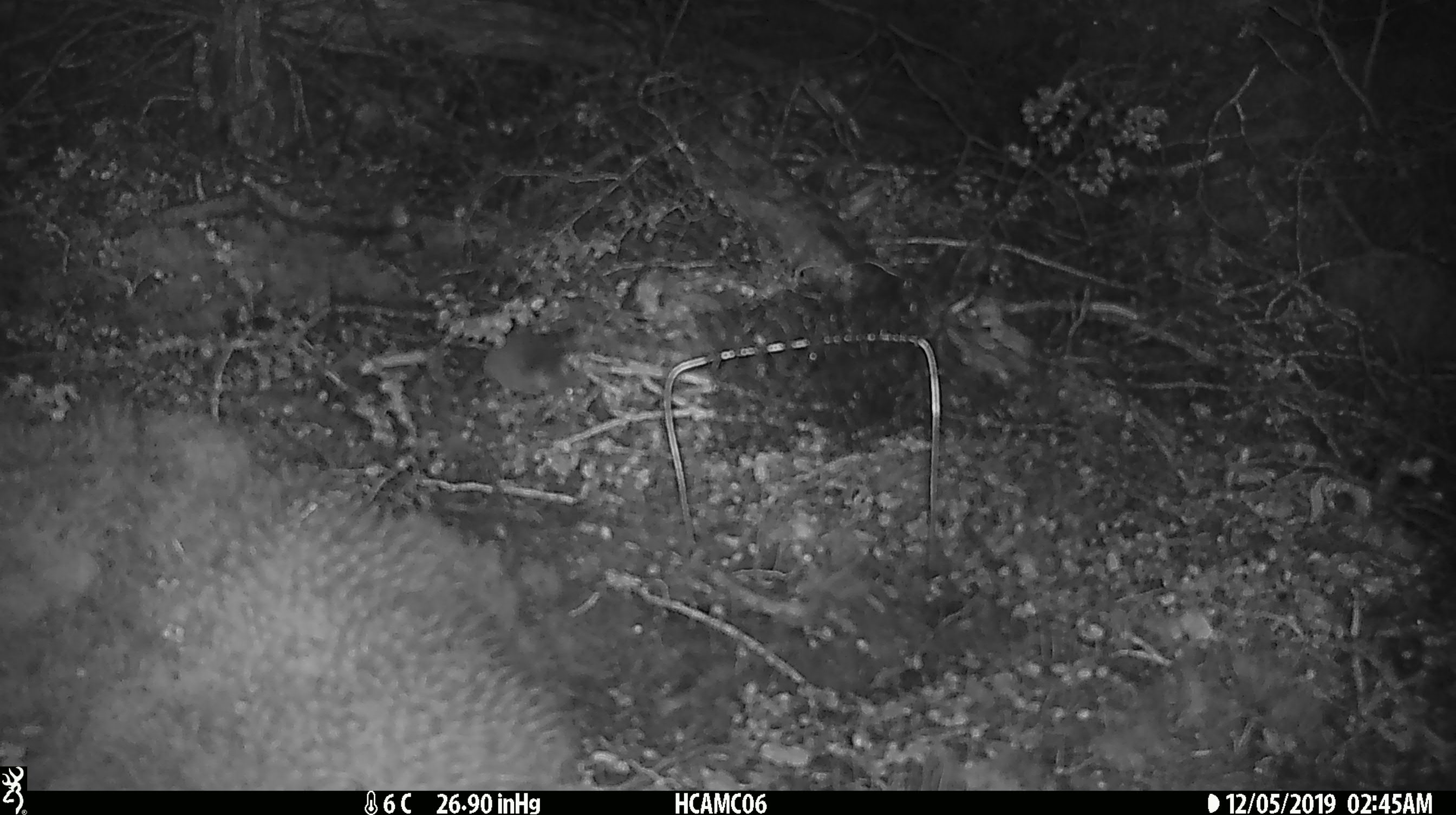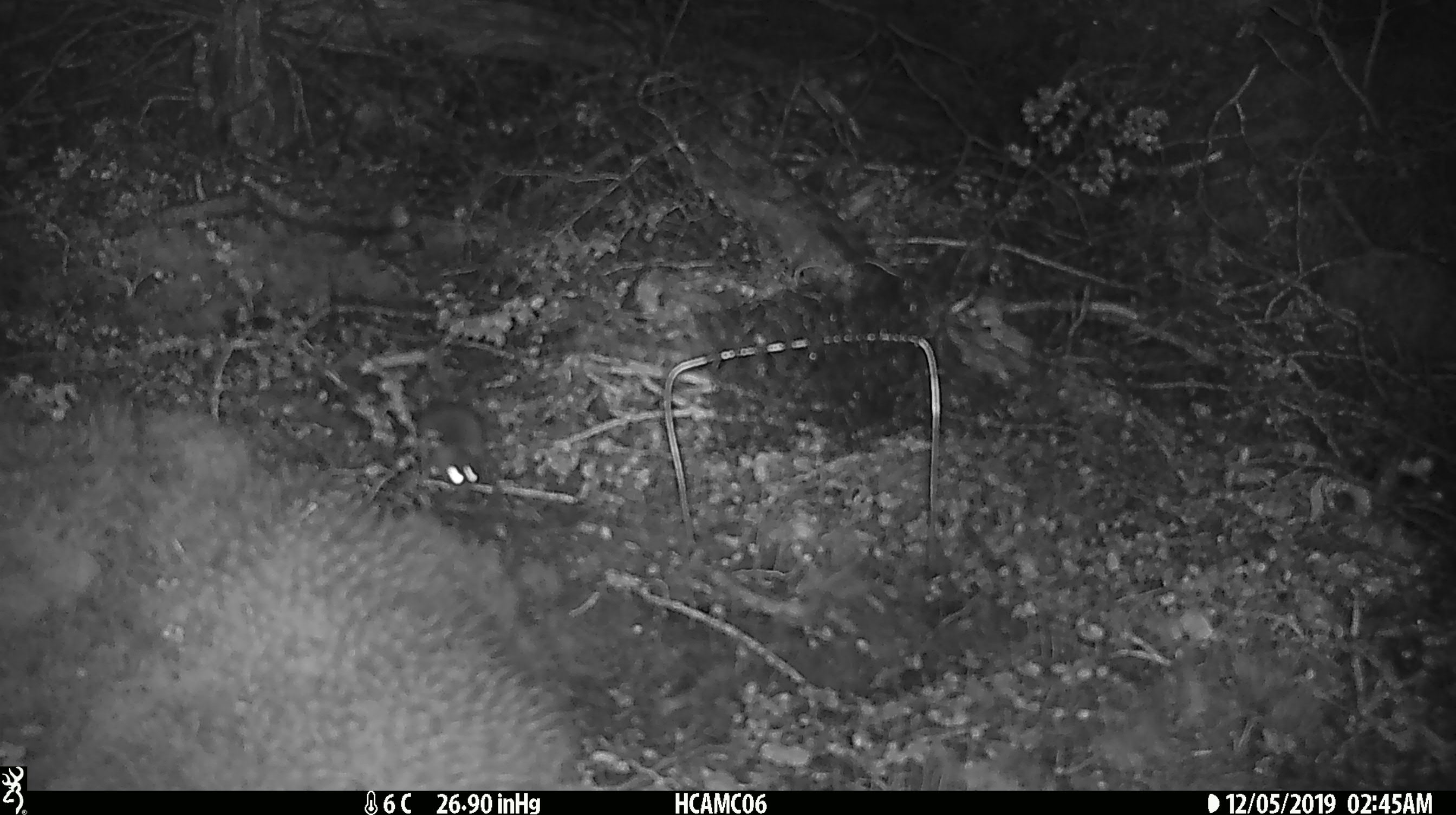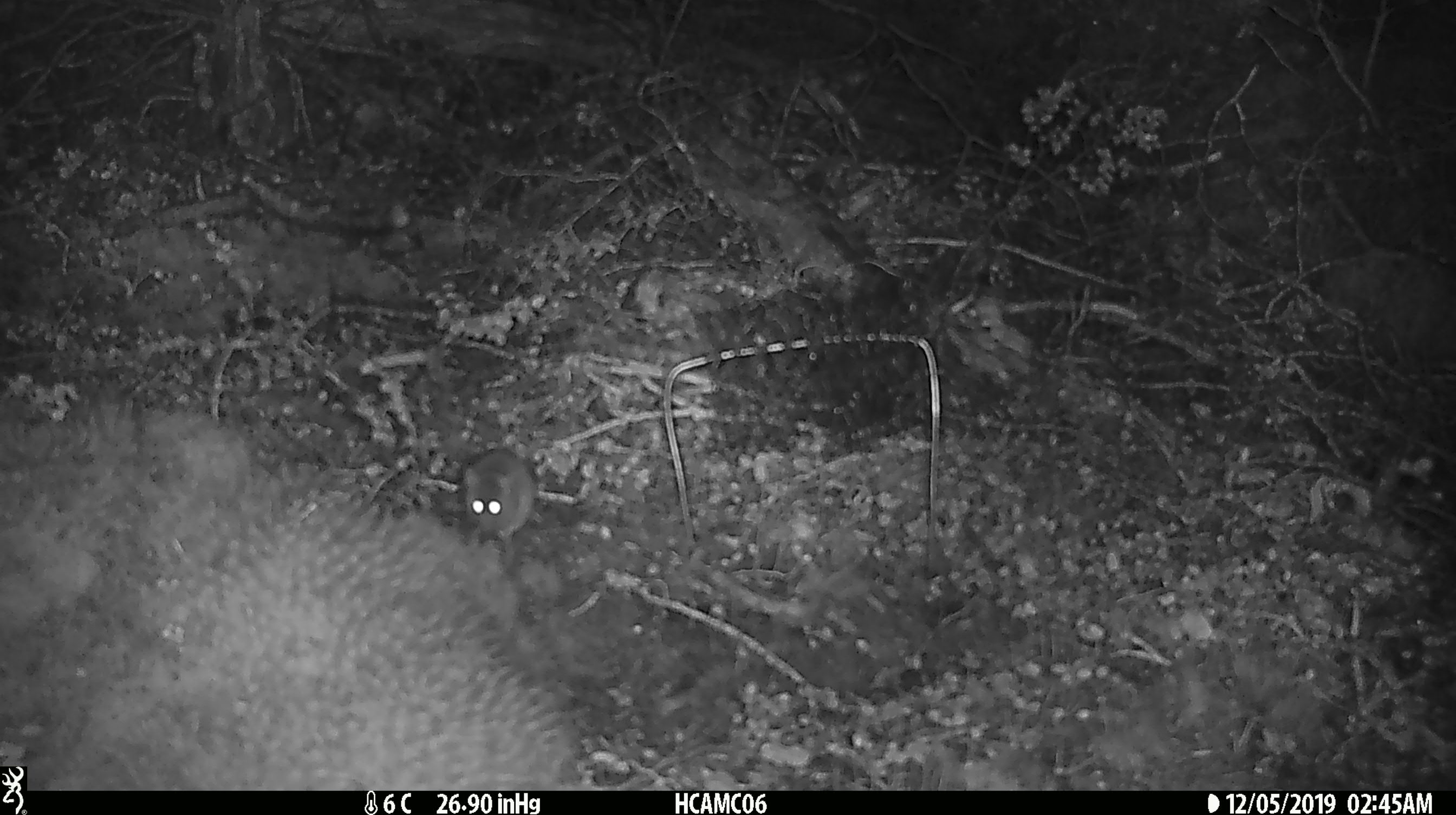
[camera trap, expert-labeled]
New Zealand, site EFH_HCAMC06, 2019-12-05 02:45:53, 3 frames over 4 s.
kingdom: Animalia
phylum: Chordata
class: Mammalia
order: Rodentia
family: Muridae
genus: Mus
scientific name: Mus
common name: mouse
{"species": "mouse (Mus)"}